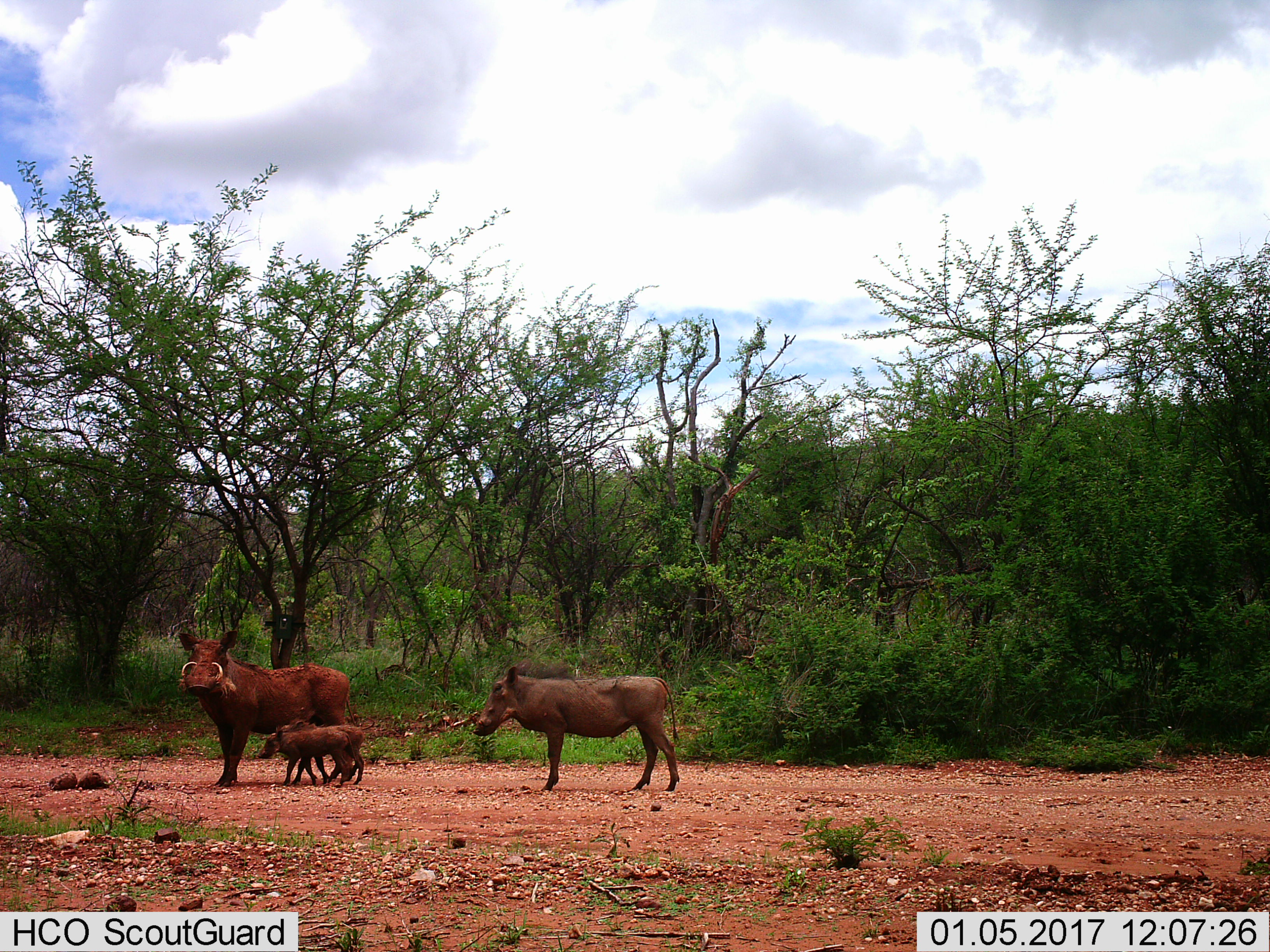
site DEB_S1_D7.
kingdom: Animalia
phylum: Chordata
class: Mammalia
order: Artiodactyla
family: Suidae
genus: Phacochoerus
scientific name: Phacochoerus africanus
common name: warthog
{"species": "warthog (Phacochoerus africanus)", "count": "4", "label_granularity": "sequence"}